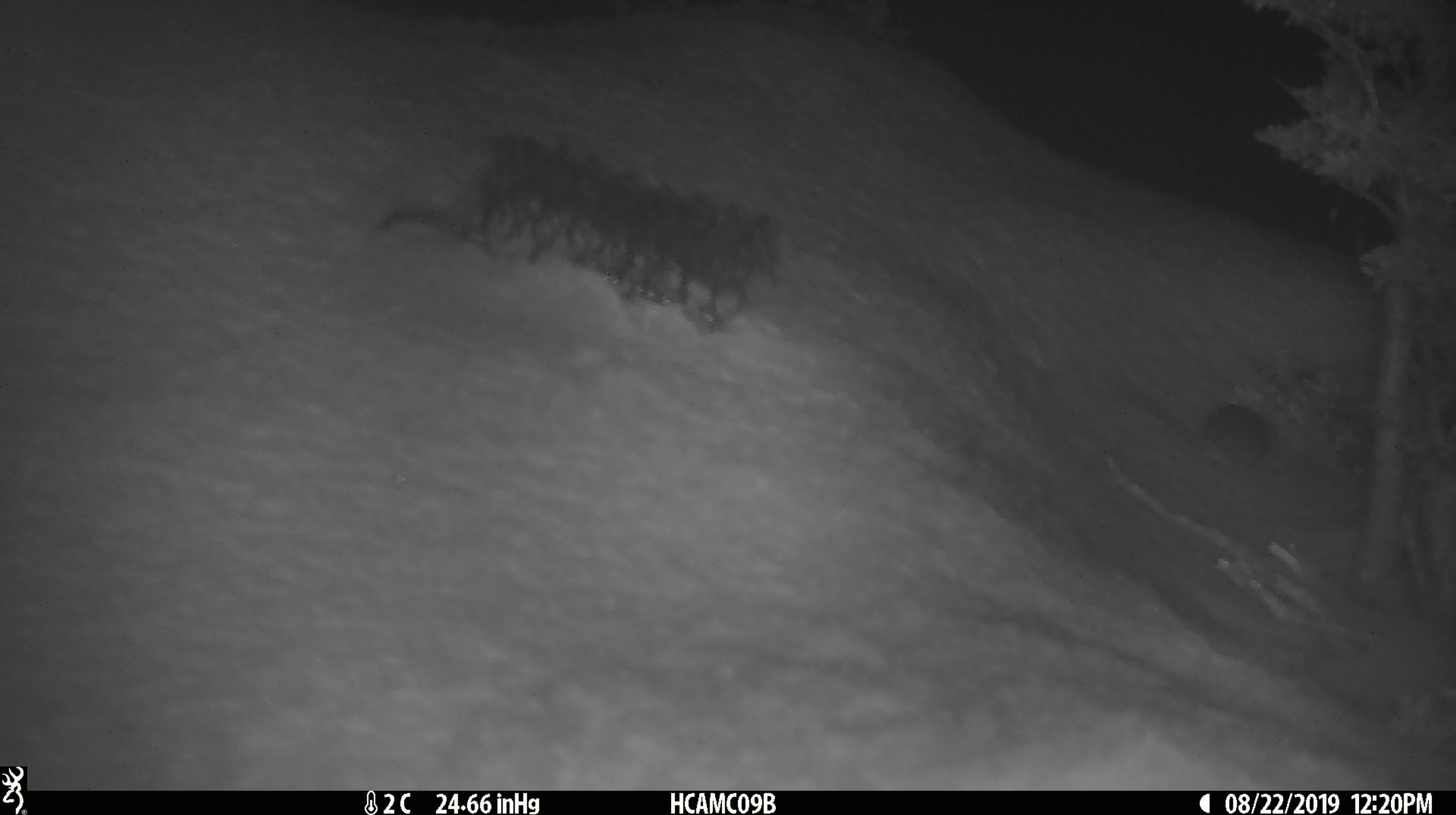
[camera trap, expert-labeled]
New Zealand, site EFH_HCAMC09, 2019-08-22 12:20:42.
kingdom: Animalia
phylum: Chordata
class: Mammalia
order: Rodentia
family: Muridae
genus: Mus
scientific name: Mus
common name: mouse